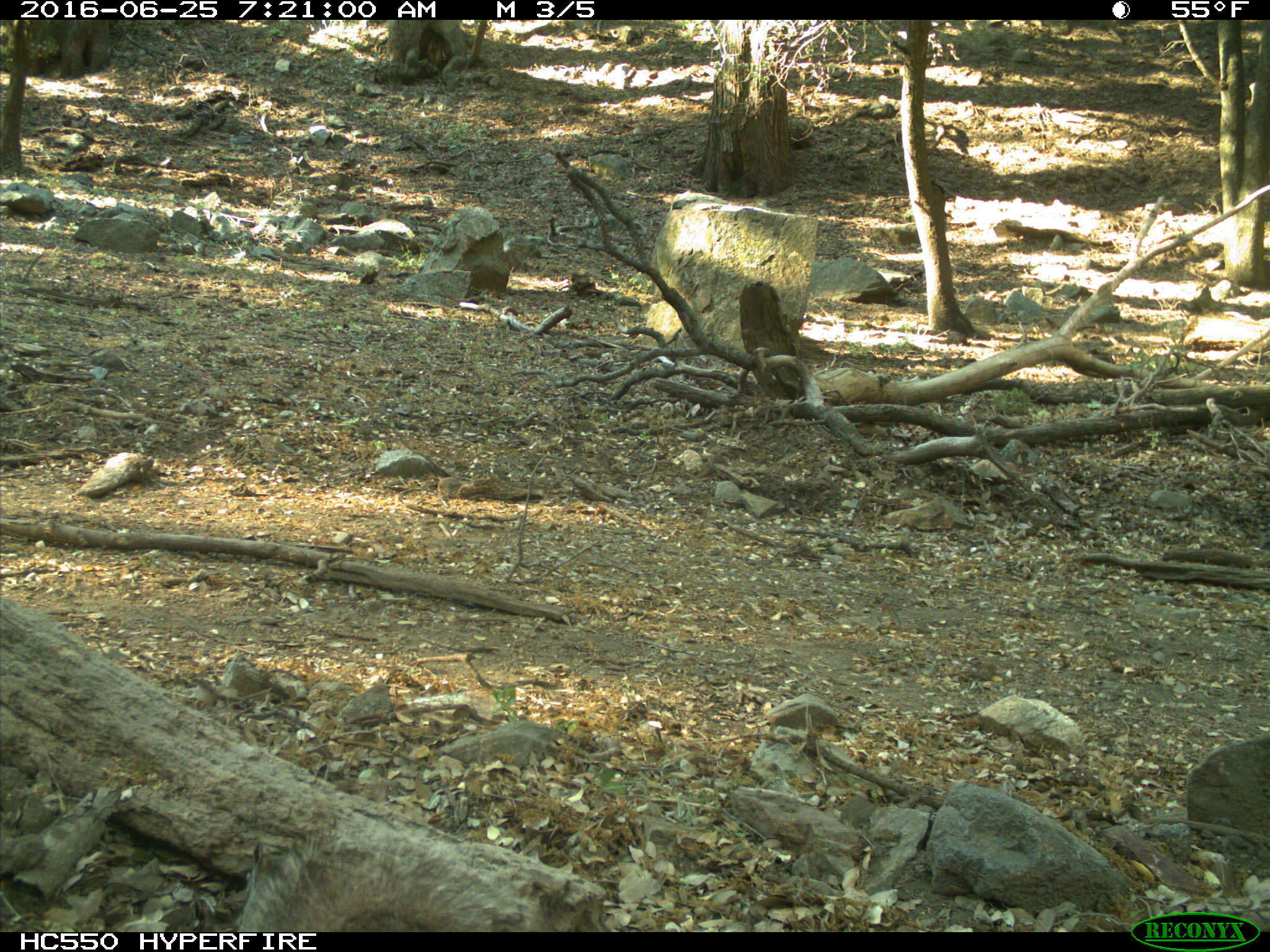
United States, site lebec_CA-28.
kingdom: Animalia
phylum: Chordata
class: Mammalia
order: Rodentia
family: Sciuridae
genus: Sciurus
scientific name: Sciurus carolinensis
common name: eastern gray squirrel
Sciurus carolinensis (eastern gray squirrel).